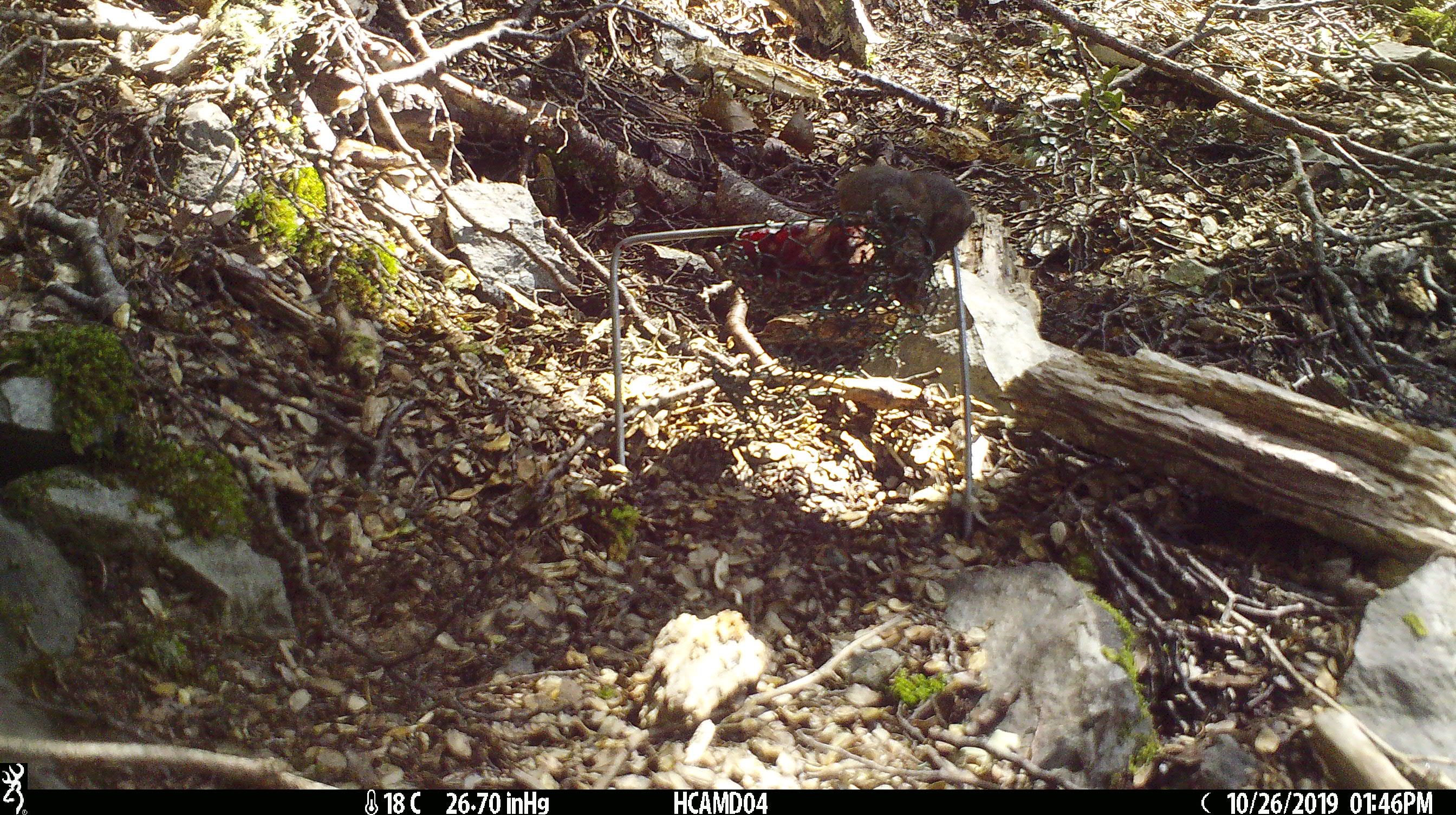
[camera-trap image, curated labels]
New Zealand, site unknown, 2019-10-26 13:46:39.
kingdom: Animalia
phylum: Chordata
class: Mammalia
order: Rodentia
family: Muridae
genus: Mus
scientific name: Mus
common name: mouse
Mouse (Mus).